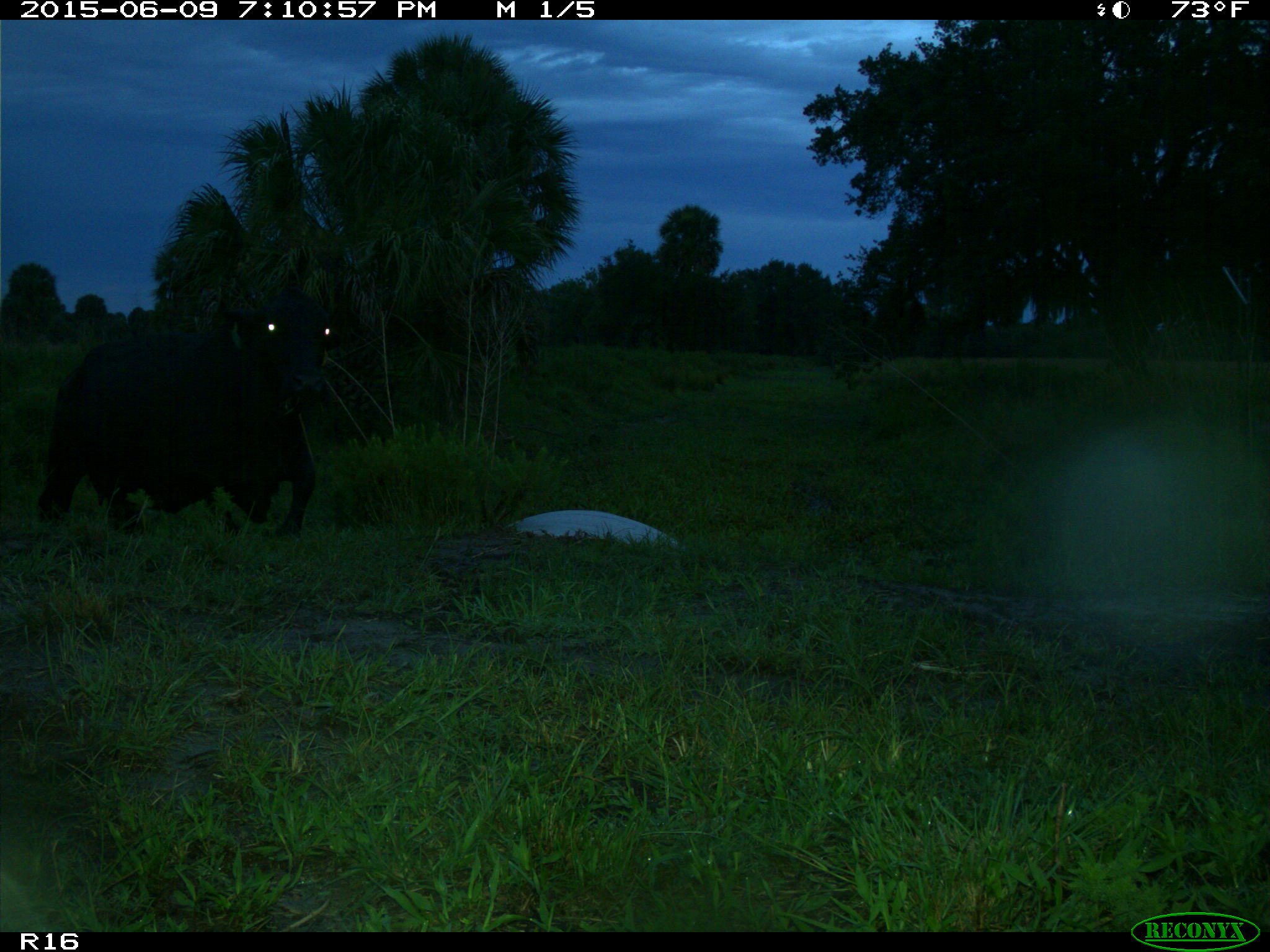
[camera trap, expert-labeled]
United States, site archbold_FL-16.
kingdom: Animalia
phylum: Chordata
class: Mammalia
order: Artiodactyla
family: Bovidae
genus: Bos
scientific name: Bos taurus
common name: domestic cow